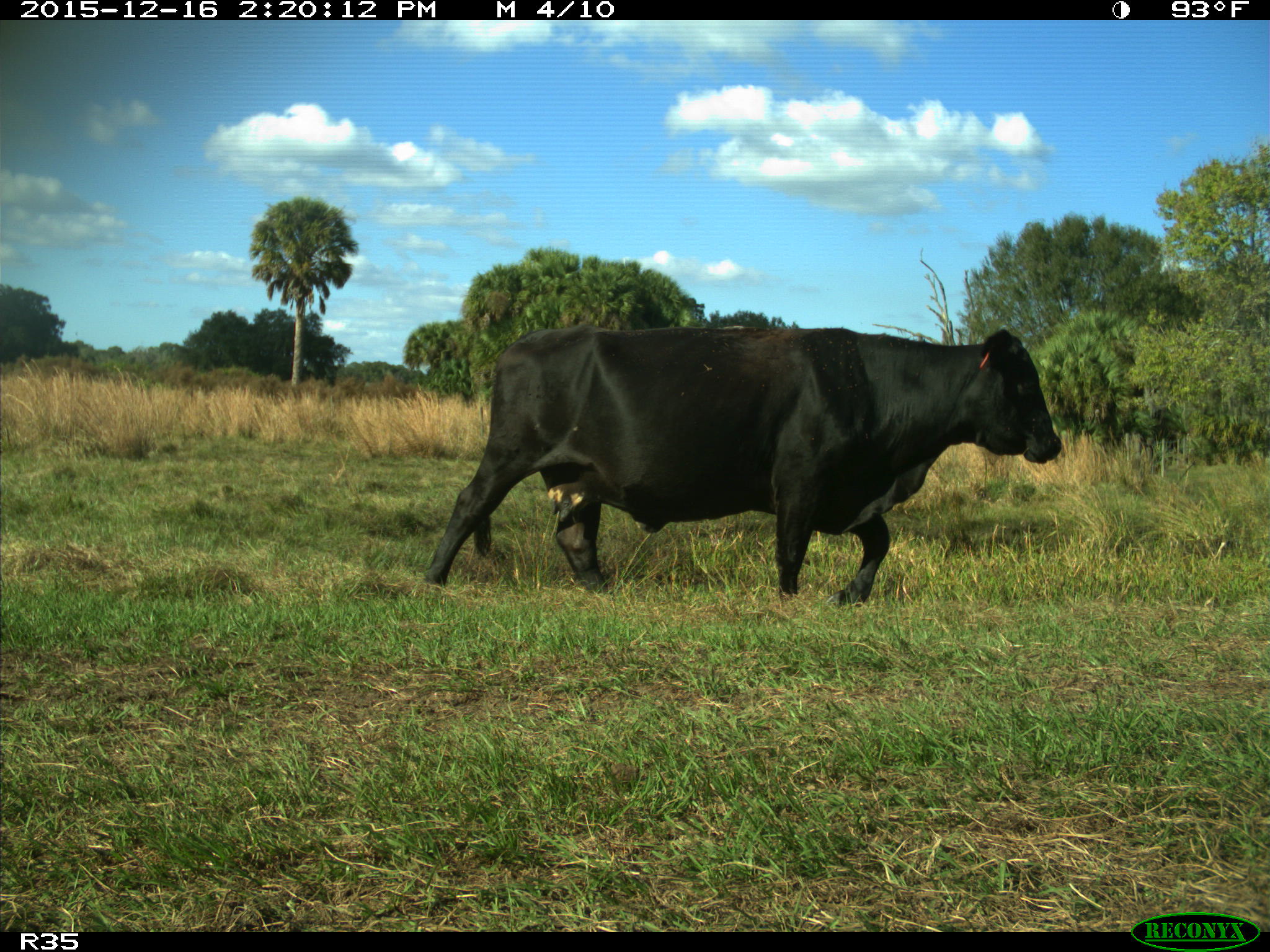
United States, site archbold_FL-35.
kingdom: Animalia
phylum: Chordata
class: Mammalia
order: Artiodactyla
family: Bovidae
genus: Bos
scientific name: Bos taurus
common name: domestic cow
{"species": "Bos taurus (domestic cow)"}